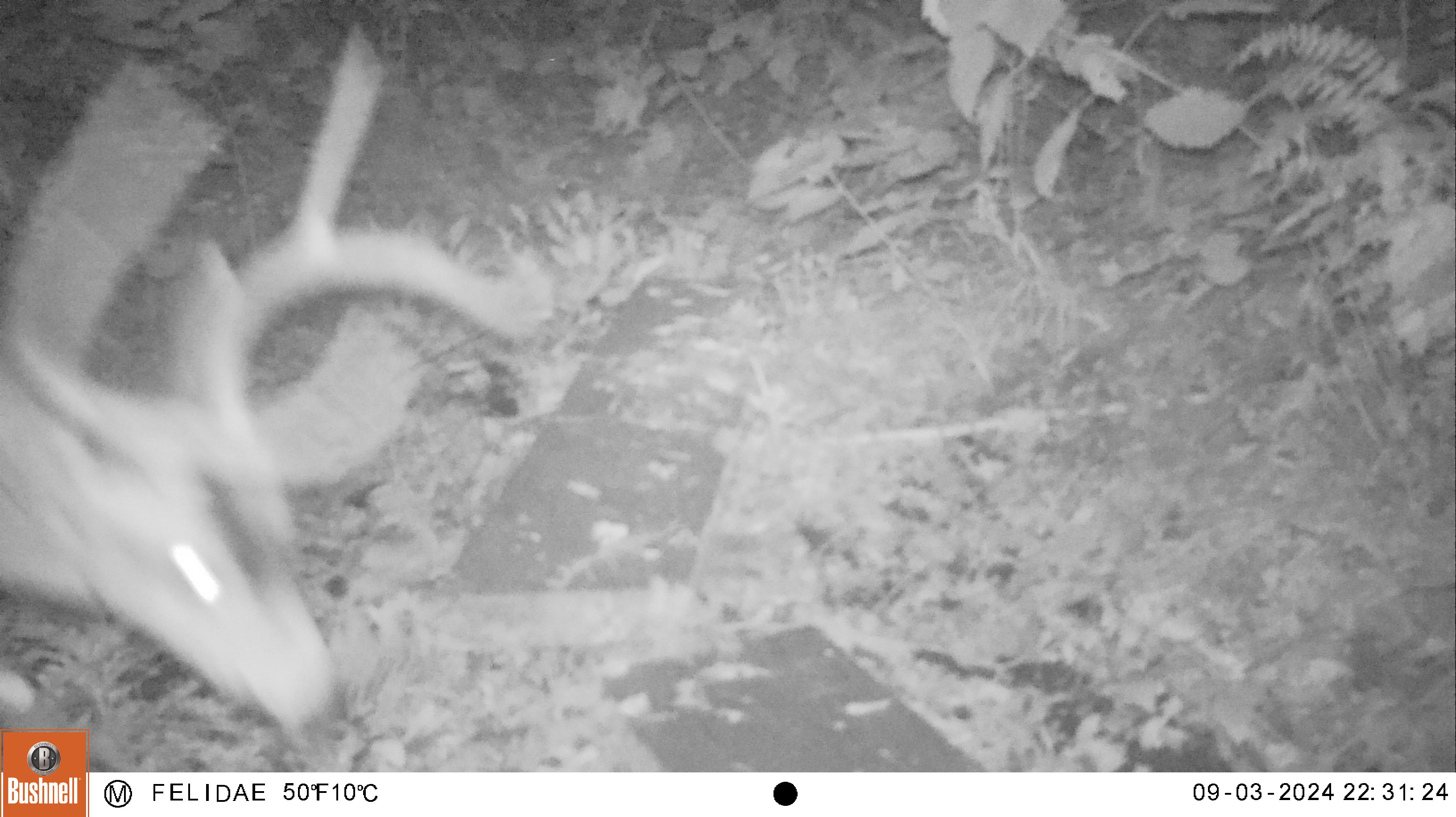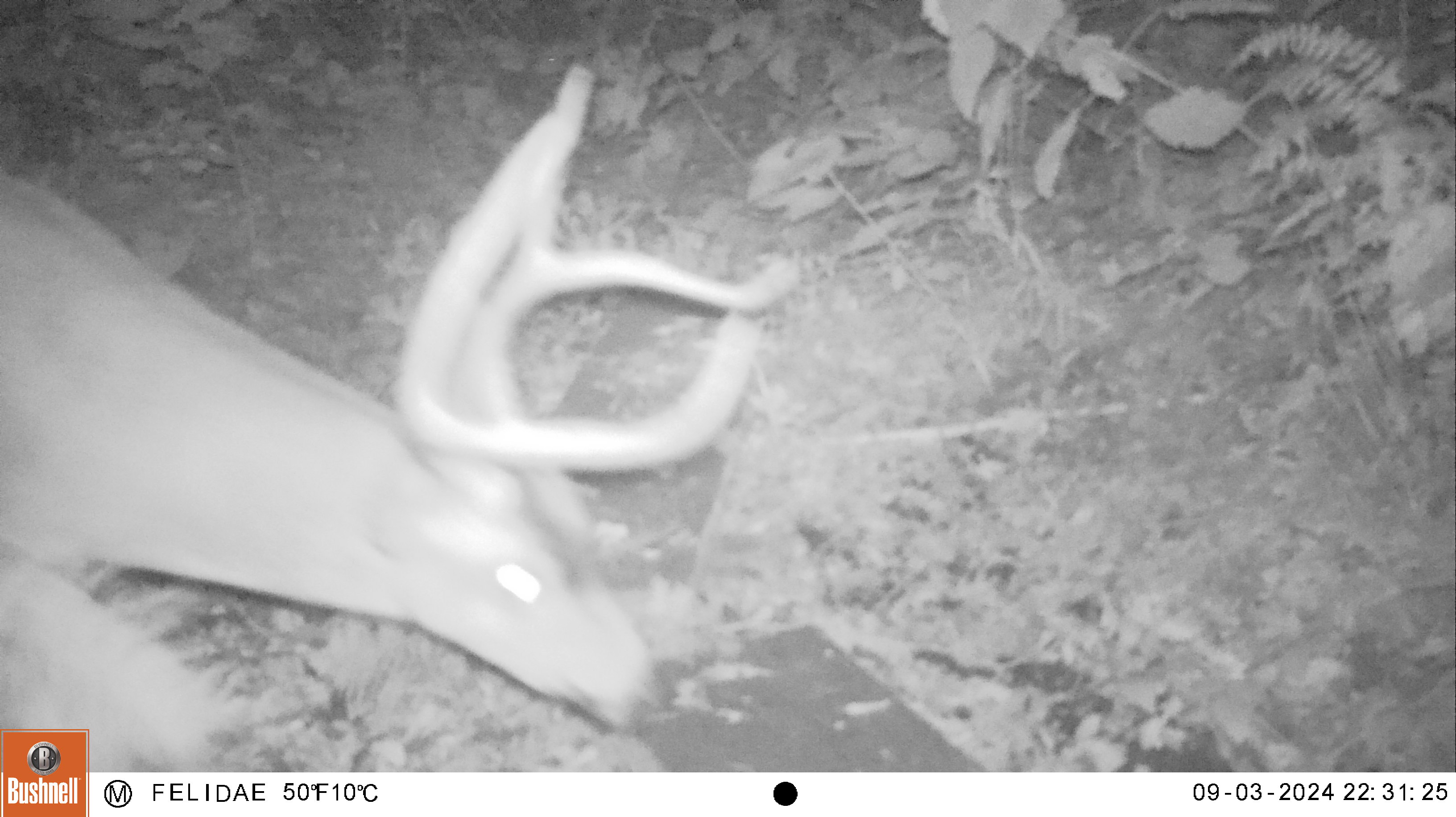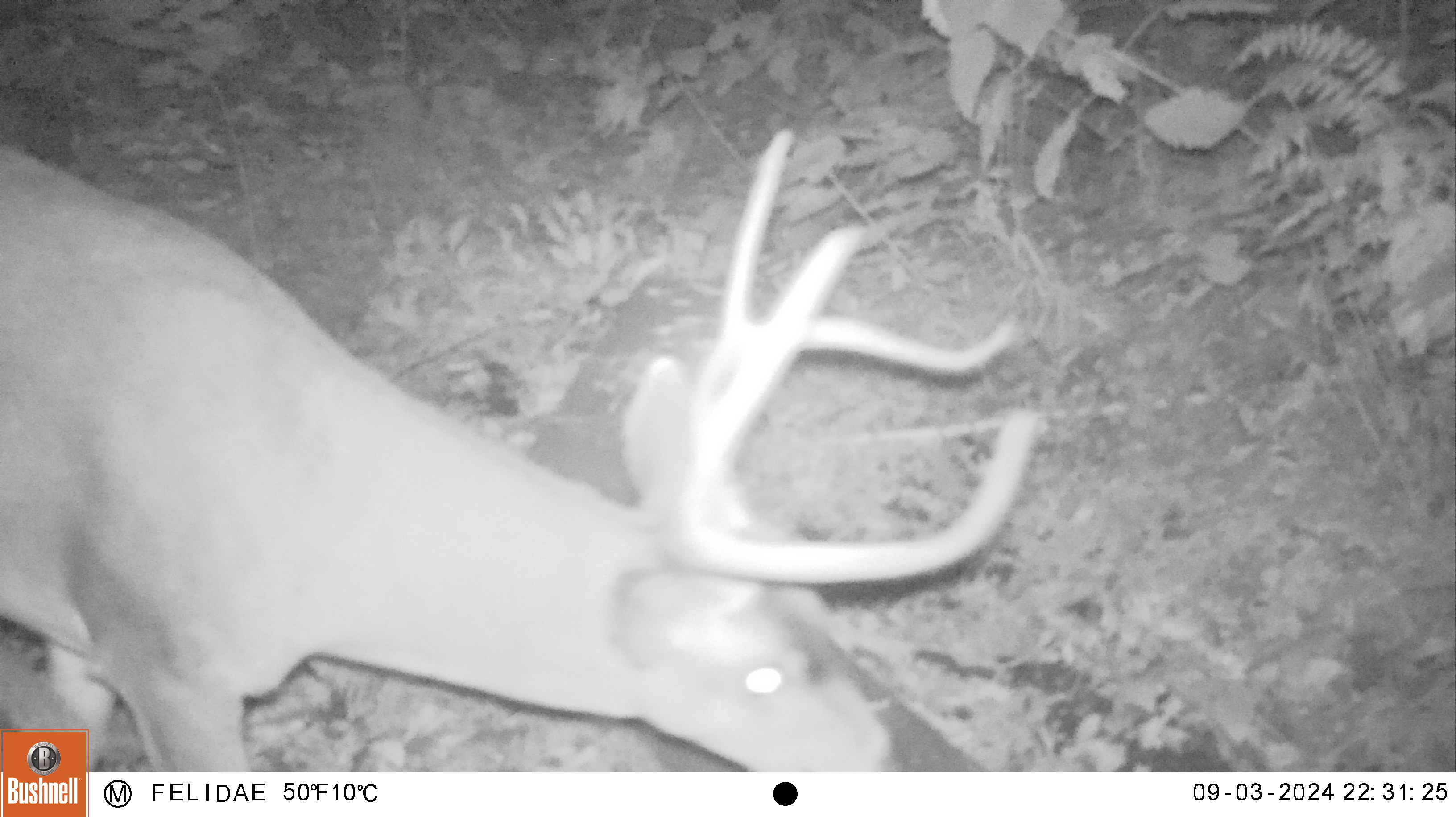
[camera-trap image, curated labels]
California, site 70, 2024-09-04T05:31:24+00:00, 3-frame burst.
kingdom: Animalia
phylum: Chordata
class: Mammalia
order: Artiodactyla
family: Cervidae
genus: Odocoileus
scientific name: Odocoileus hemionus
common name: mule deer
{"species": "mule deer (Odocoileus hemionus)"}